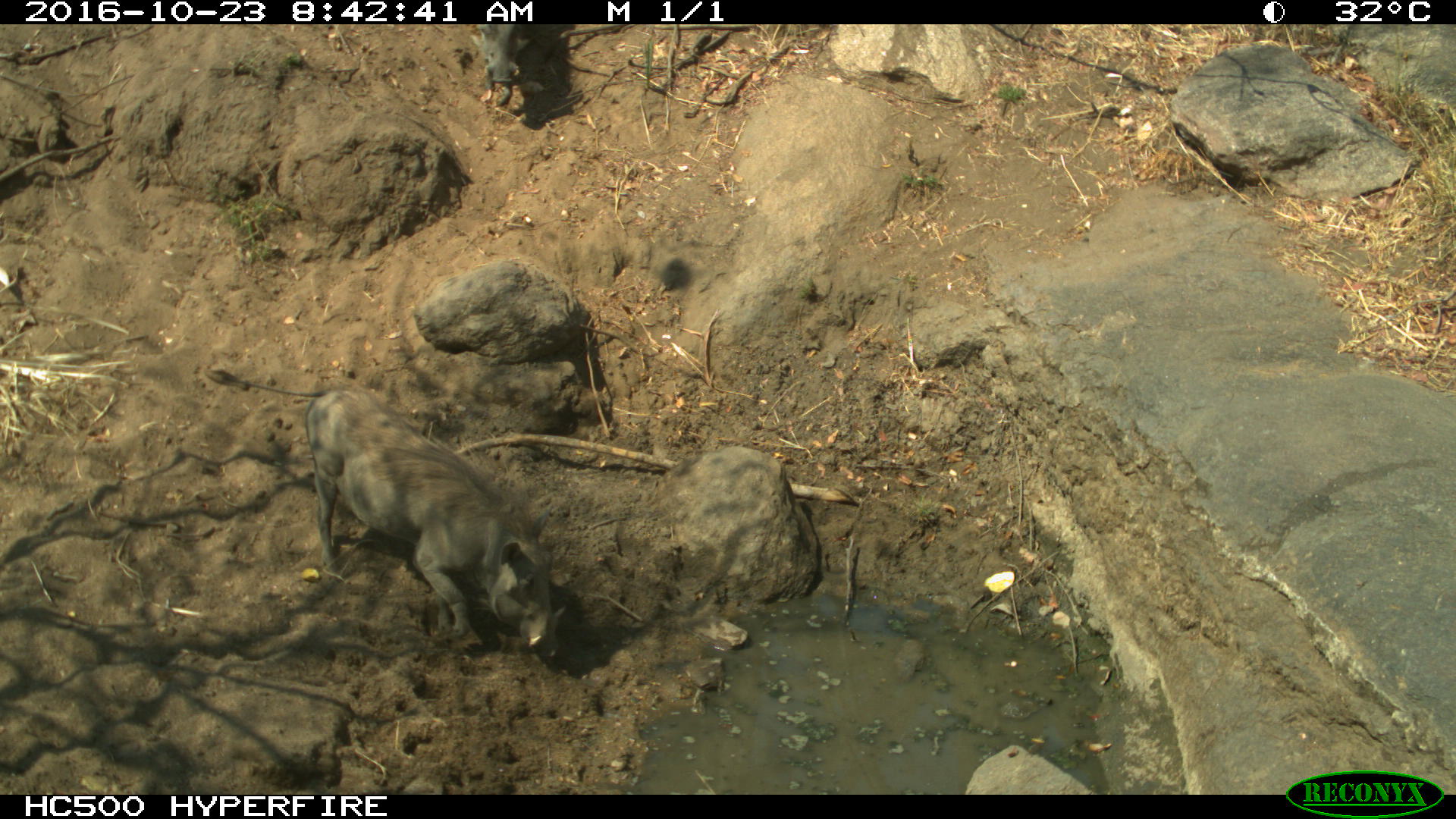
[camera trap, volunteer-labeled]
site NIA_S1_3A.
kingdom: Animalia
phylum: Chordata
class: Mammalia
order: Artiodactyla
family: Suidae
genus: Phacochoerus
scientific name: Phacochoerus africanus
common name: warthog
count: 2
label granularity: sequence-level